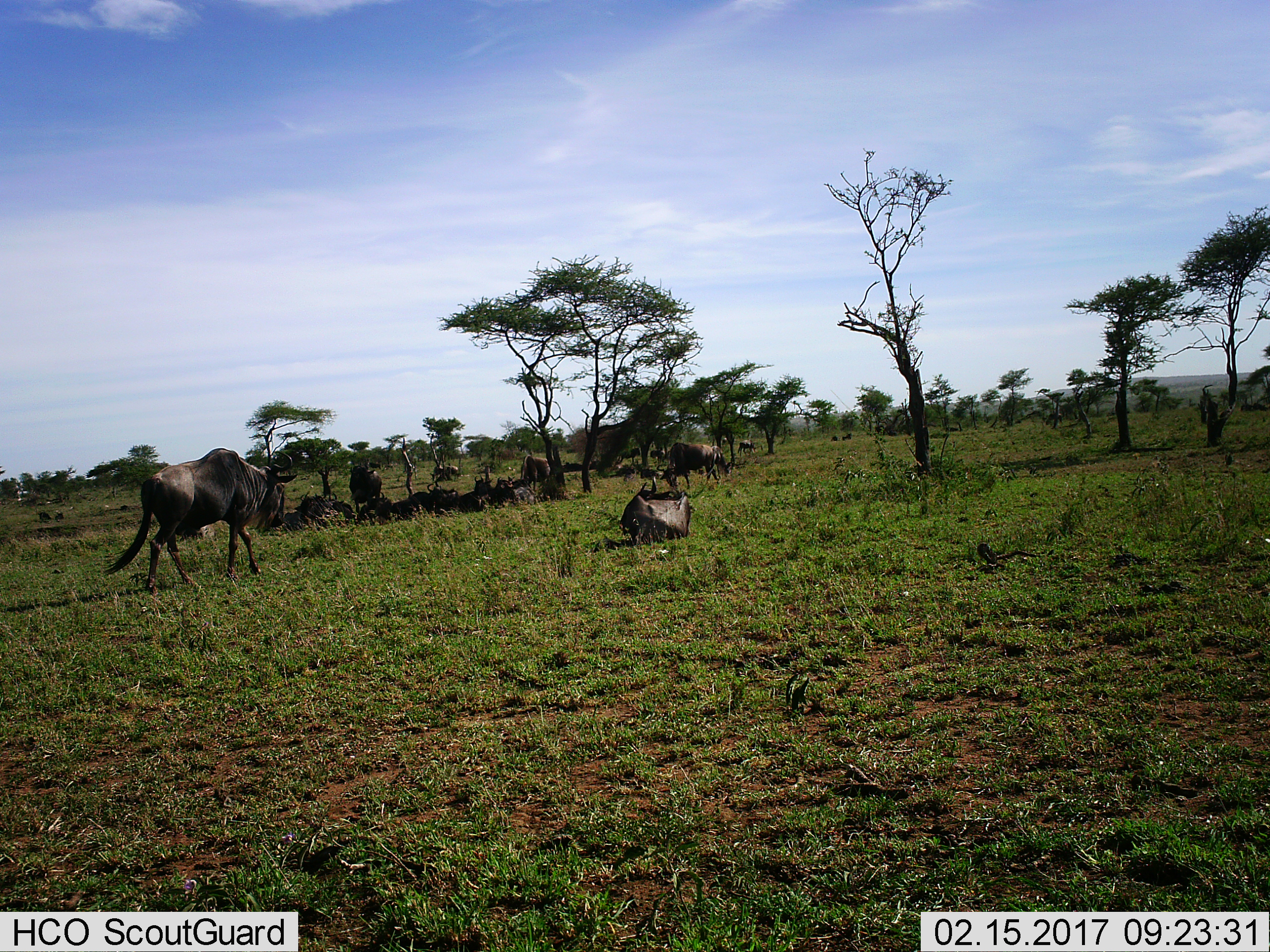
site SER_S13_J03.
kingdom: Animalia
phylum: Chordata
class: Mammalia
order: Artiodactyla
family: Bovidae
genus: Connochaetes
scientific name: Connochaetes taurinus taurinus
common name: blue wildebeest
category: wildebeestblue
Wildebeestblue (blue wildebeest) (Connochaetes taurinus taurinus), count 5. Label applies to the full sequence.